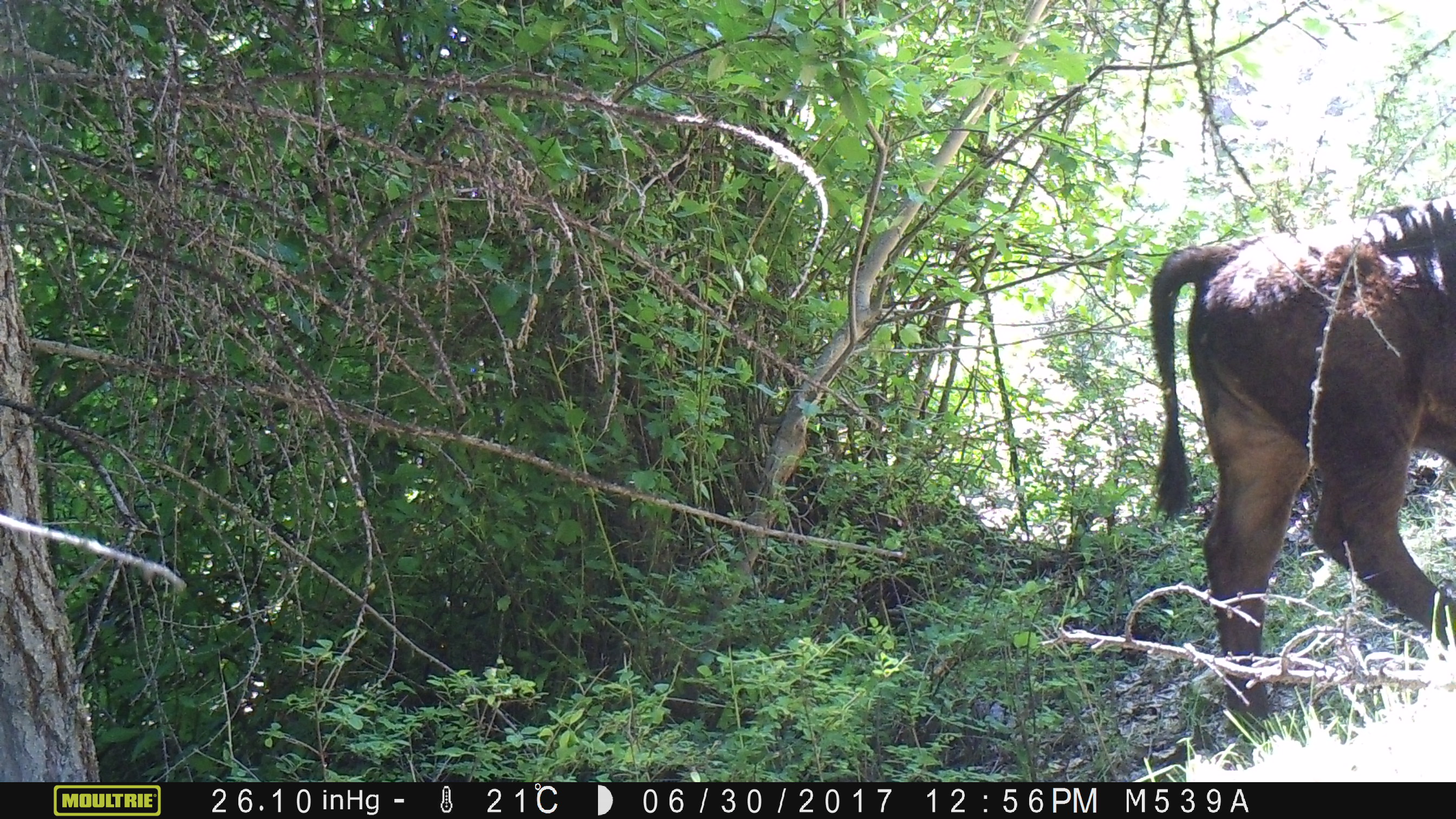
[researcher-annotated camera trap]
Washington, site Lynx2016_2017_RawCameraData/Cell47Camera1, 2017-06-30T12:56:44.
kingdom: Animalia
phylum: Chordata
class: Mammalia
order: Artiodactyla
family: Bovidae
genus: Bos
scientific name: Bos taurus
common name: domestic cattle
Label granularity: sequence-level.